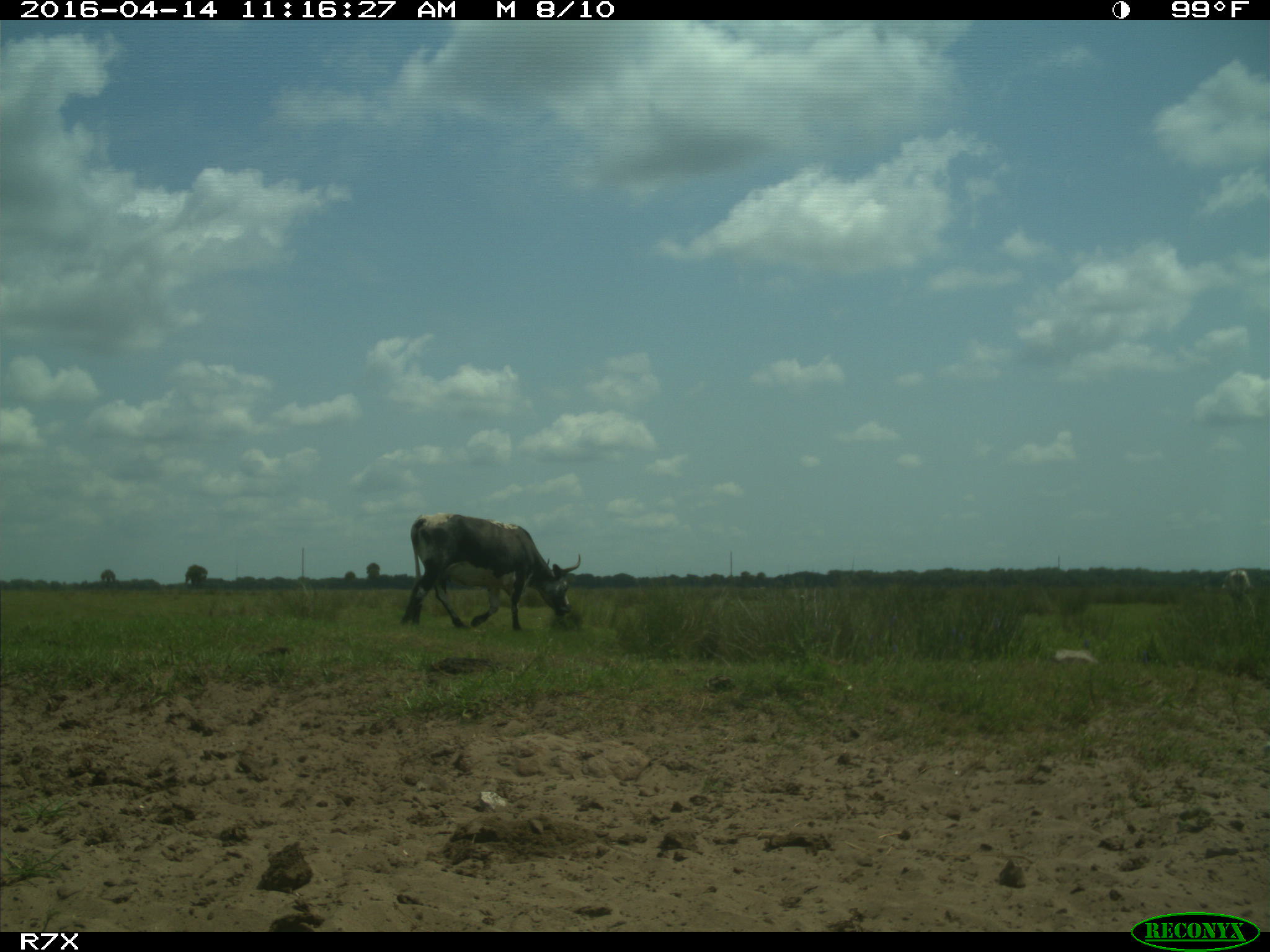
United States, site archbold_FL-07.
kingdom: Animalia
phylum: Chordata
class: Mammalia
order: Artiodactyla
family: Bovidae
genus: Bos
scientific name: Bos taurus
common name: domestic cow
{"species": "Bos taurus (domestic cow)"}